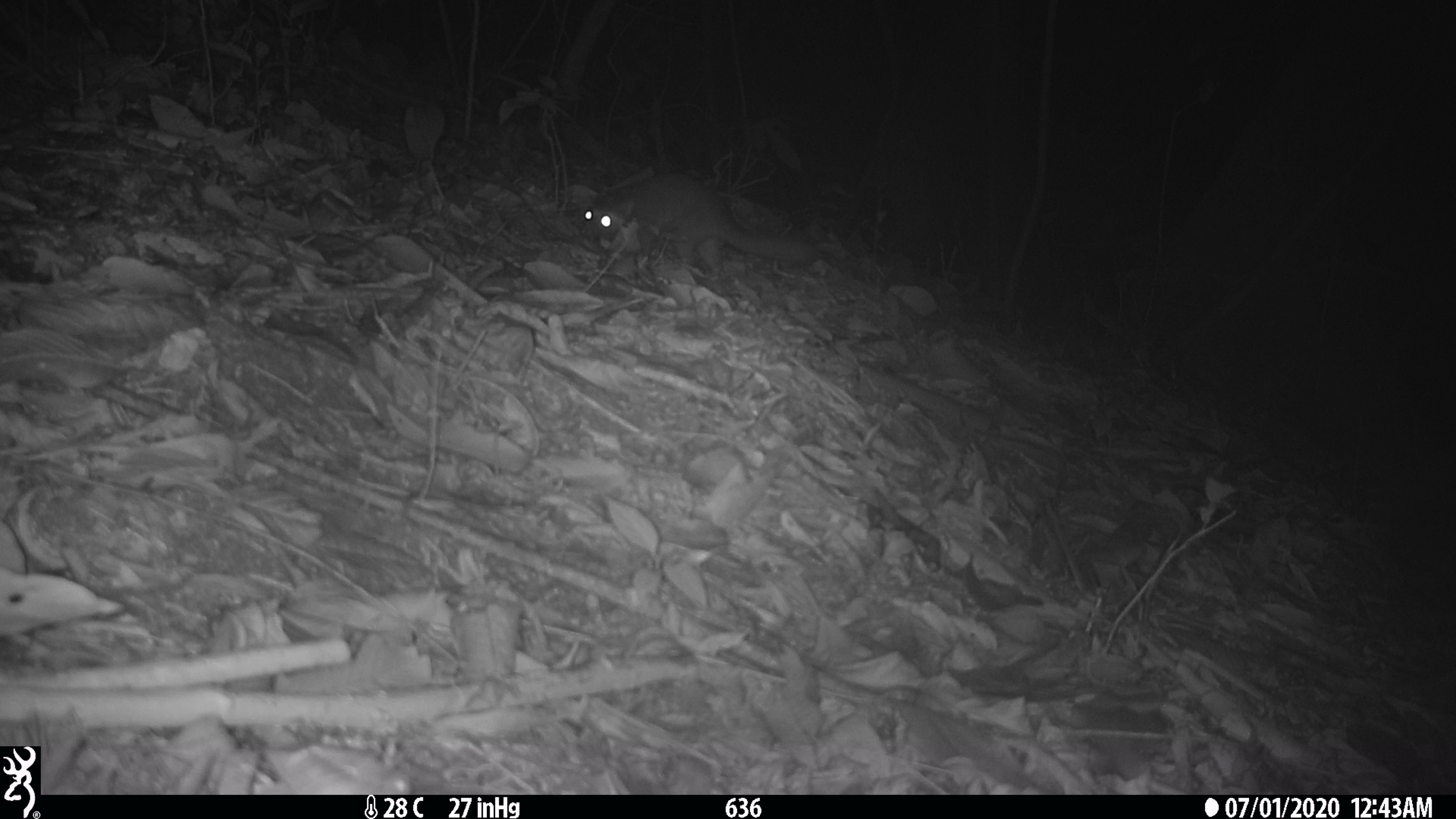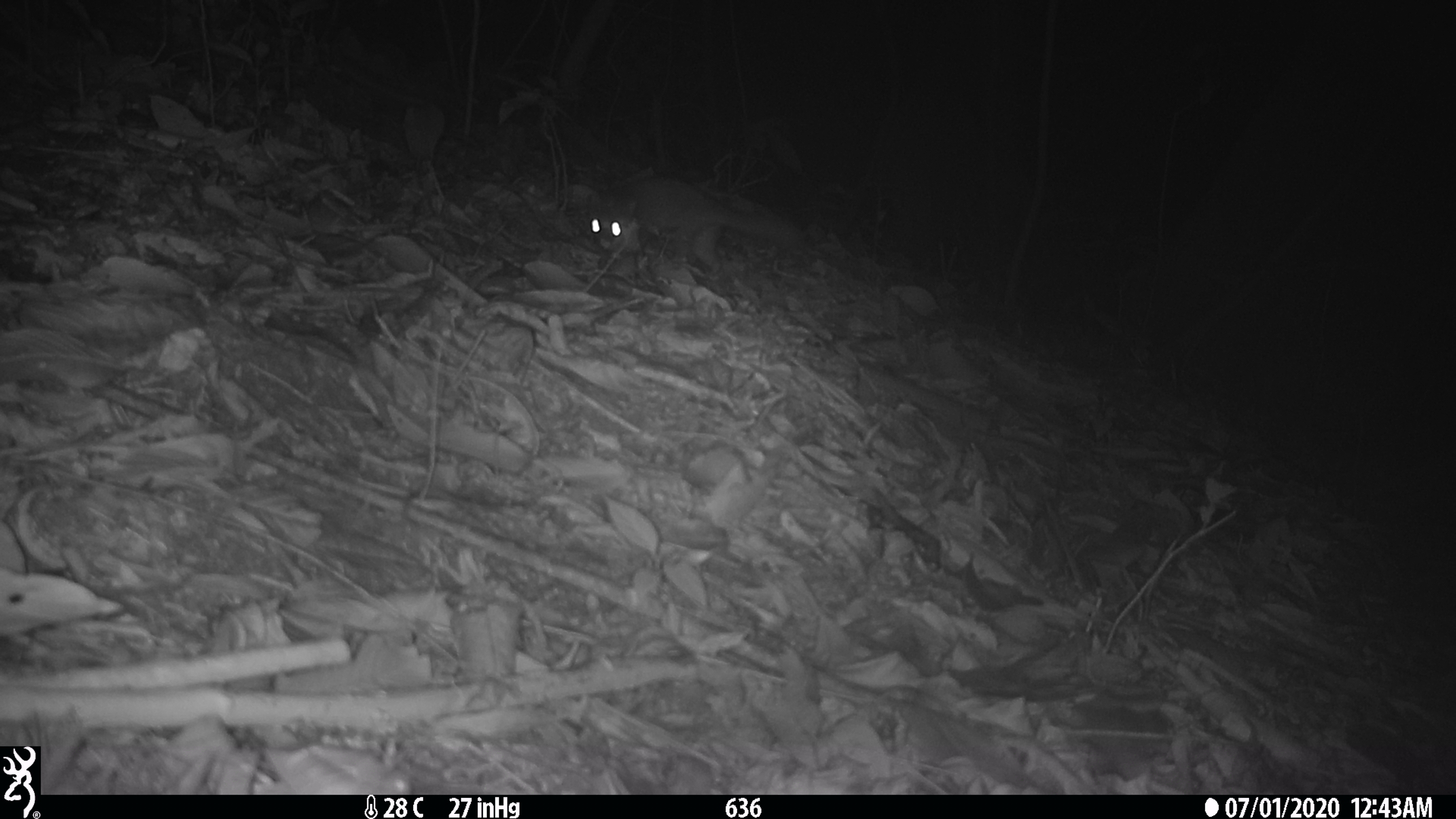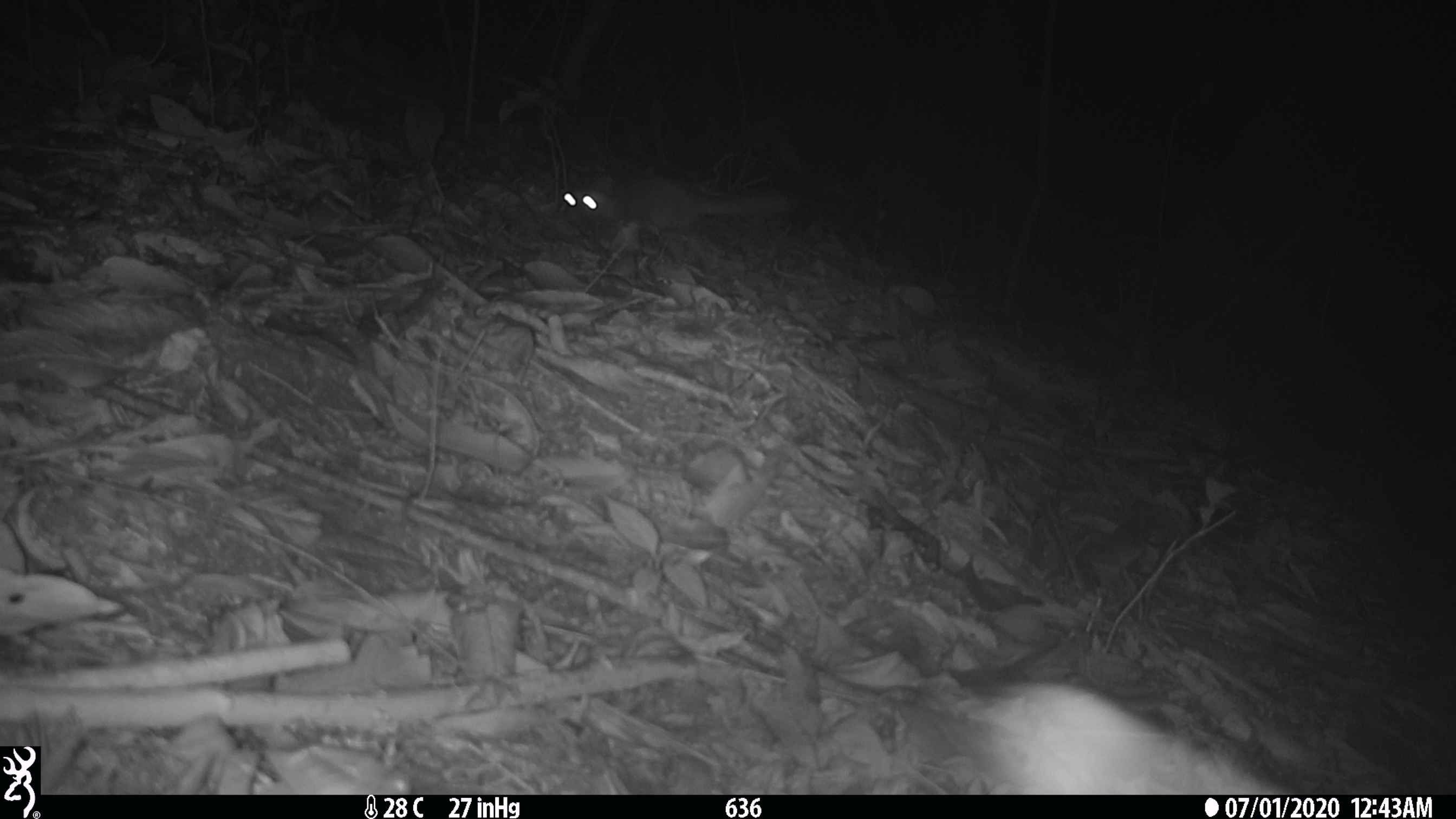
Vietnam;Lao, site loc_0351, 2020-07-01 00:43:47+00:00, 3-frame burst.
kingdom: Animalia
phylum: Chordata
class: Mammalia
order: Carnivora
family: Mustelidae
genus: Melogale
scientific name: Melogale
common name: ferret badger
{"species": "ferret badger (Melogale)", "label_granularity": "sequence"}